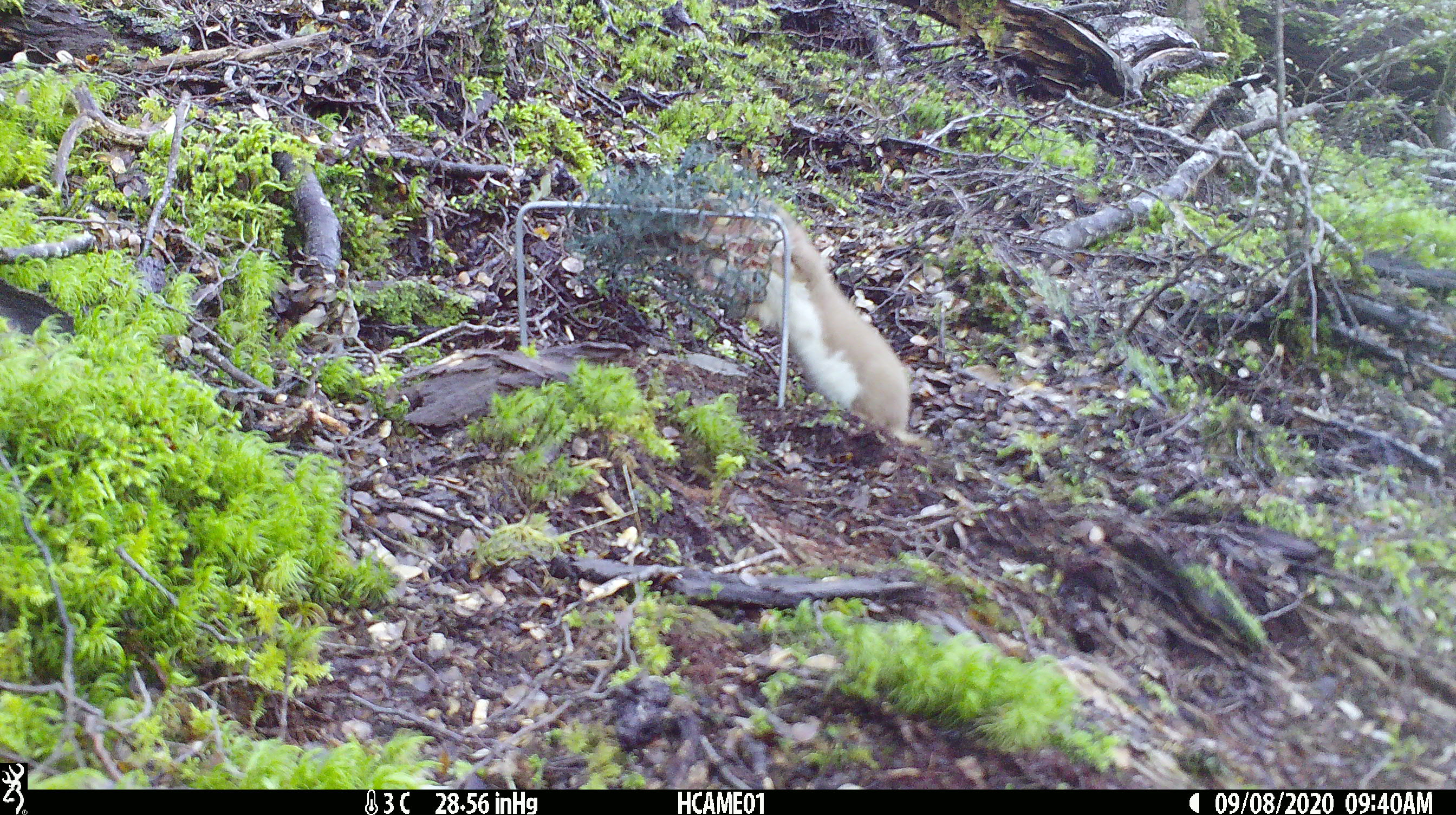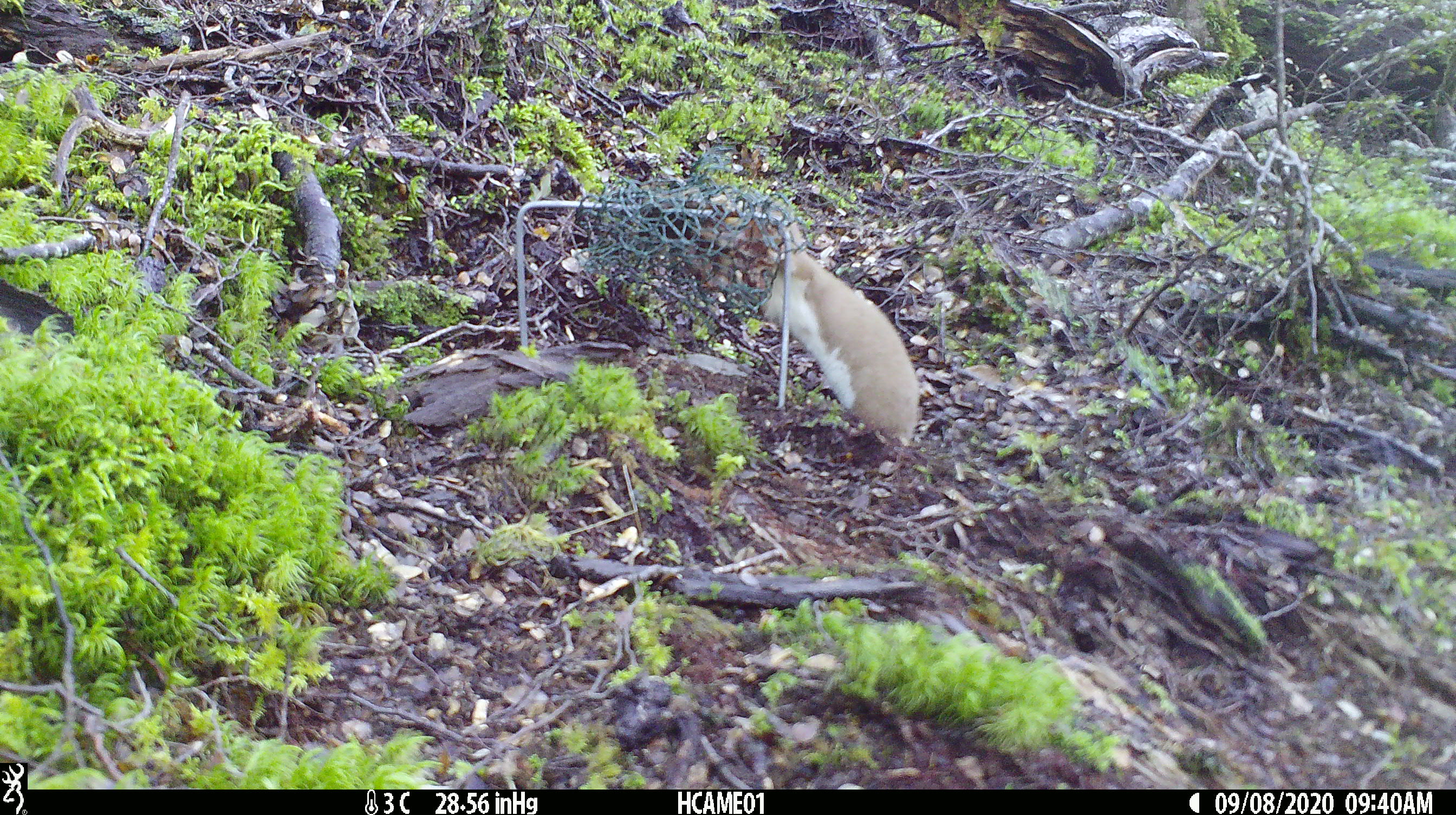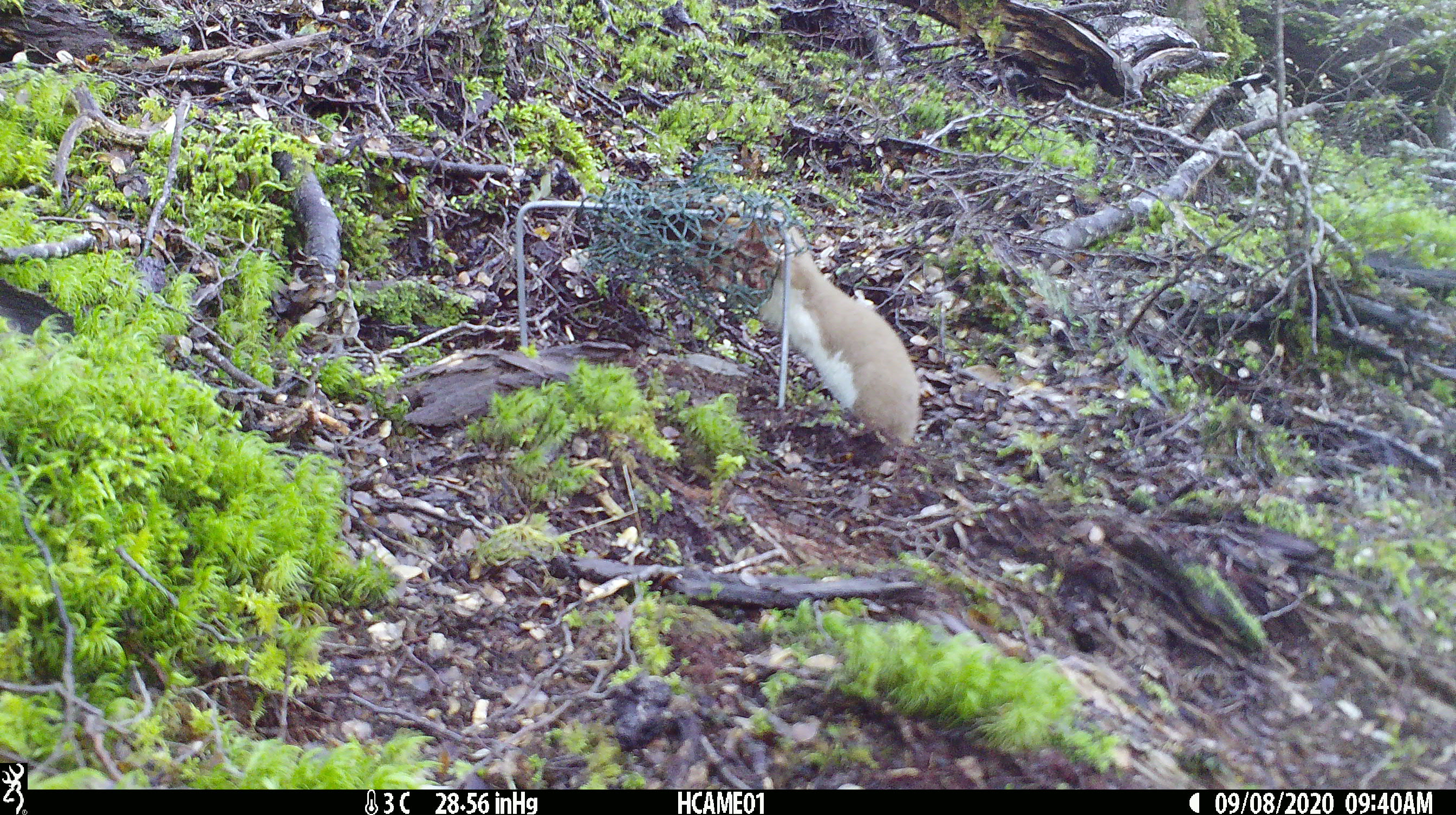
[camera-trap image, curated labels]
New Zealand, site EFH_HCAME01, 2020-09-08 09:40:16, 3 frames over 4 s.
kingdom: Animalia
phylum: Chordata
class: Mammalia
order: Carnivora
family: Mustelidae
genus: Mustela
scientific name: Mustela nivalis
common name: least weasel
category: weasel